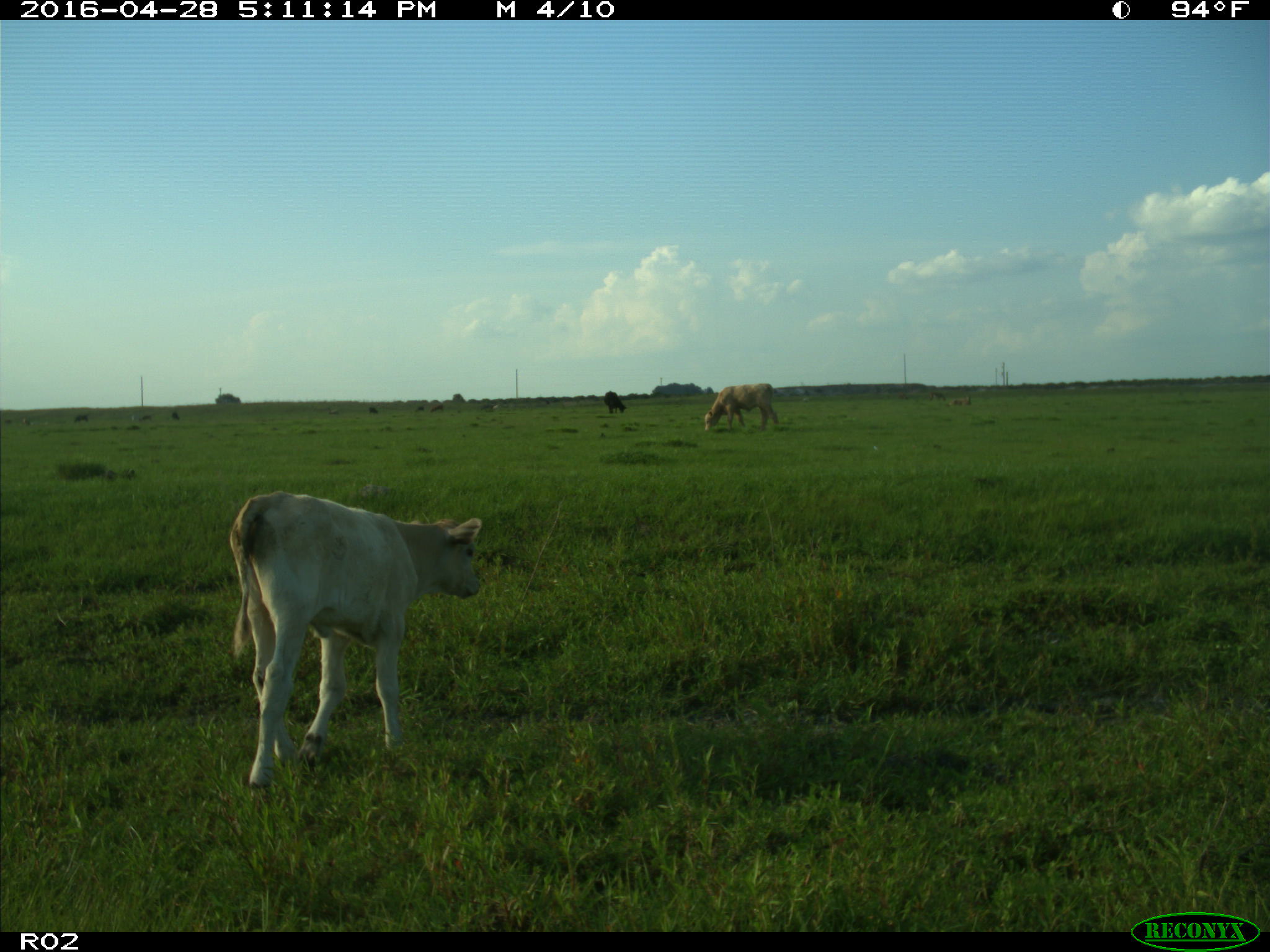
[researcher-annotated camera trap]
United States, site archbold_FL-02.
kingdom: Animalia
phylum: Chordata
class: Mammalia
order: Artiodactyla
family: Bovidae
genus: Bos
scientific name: Bos taurus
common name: domestic cow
Bos taurus (domestic cow).